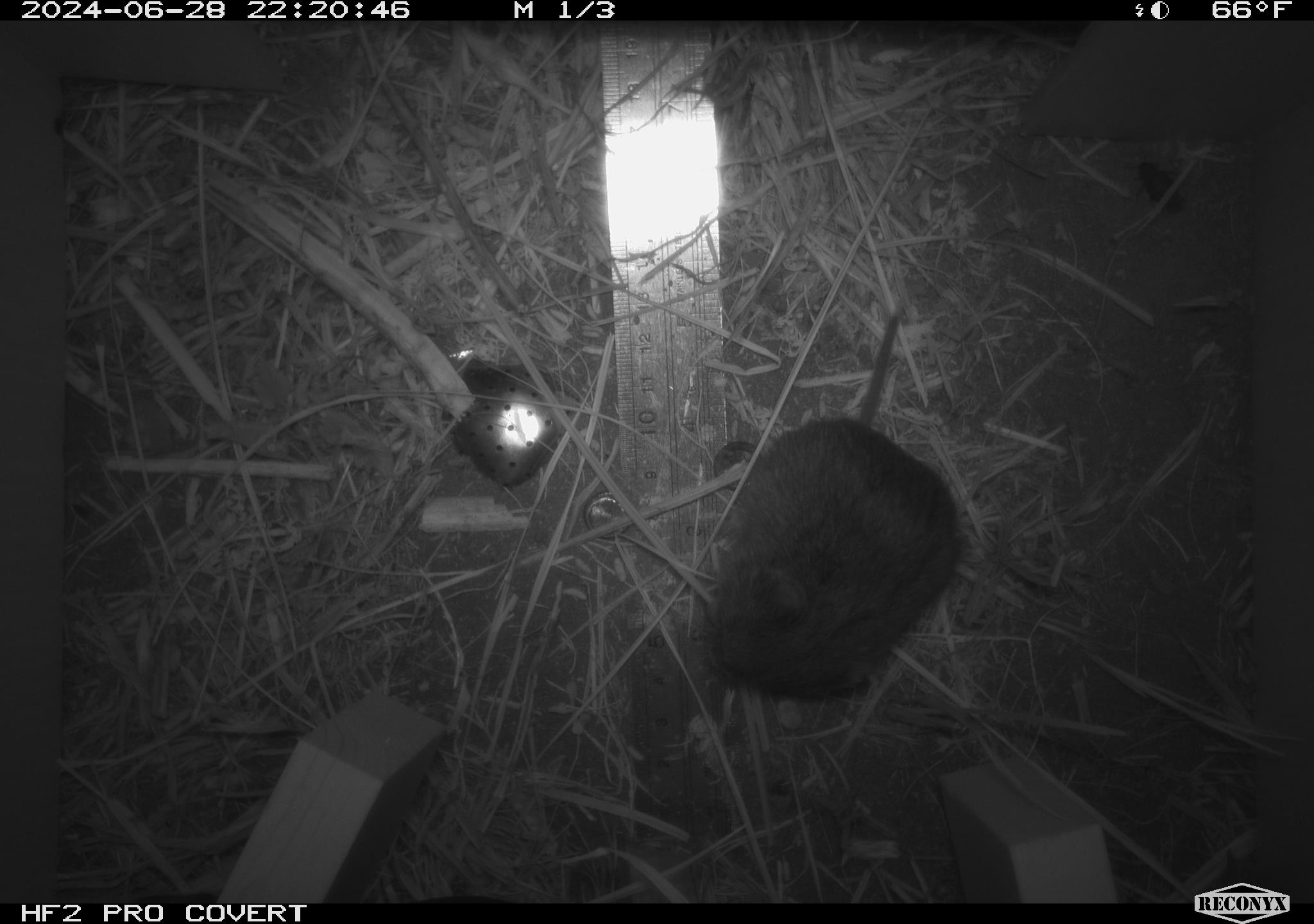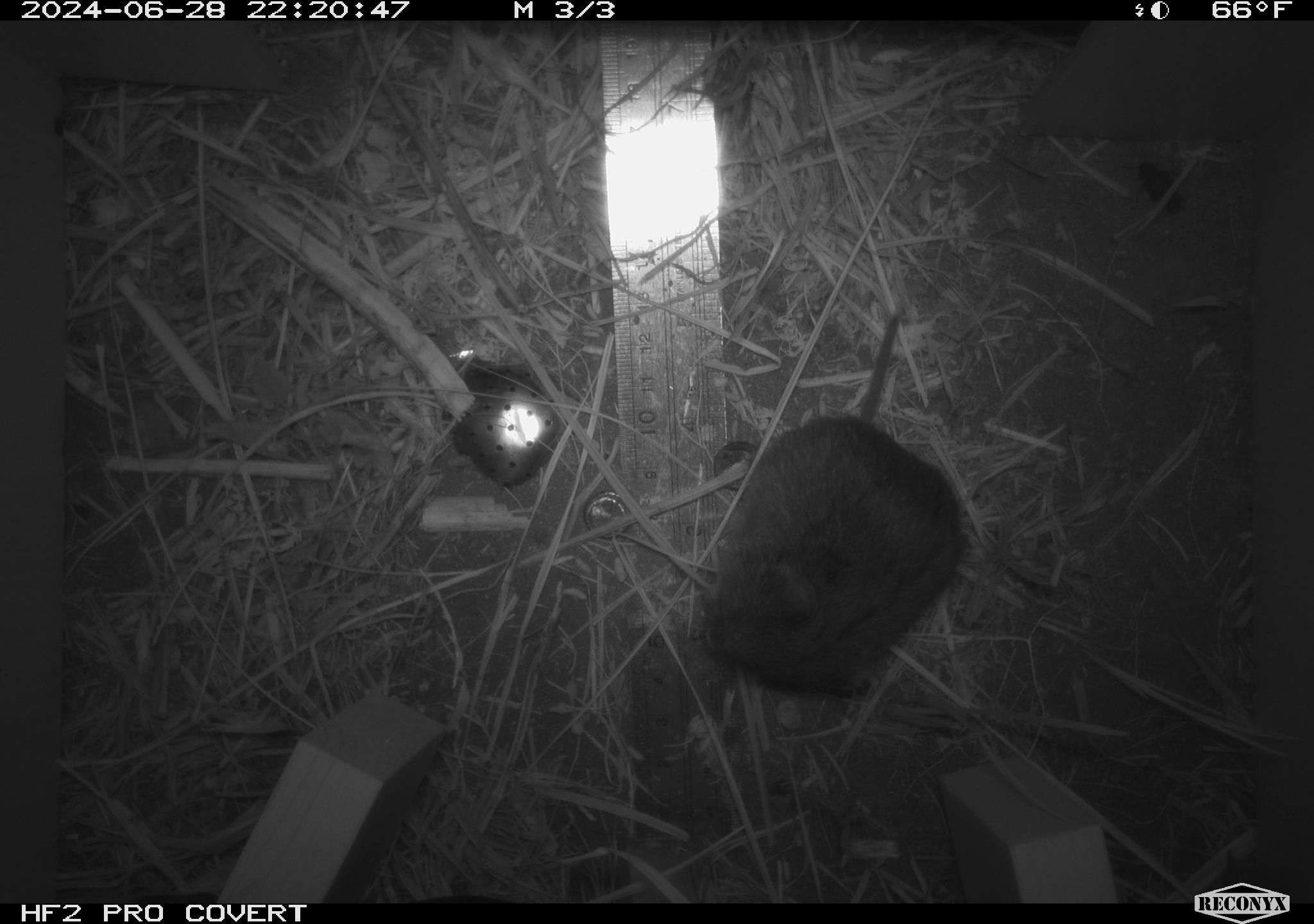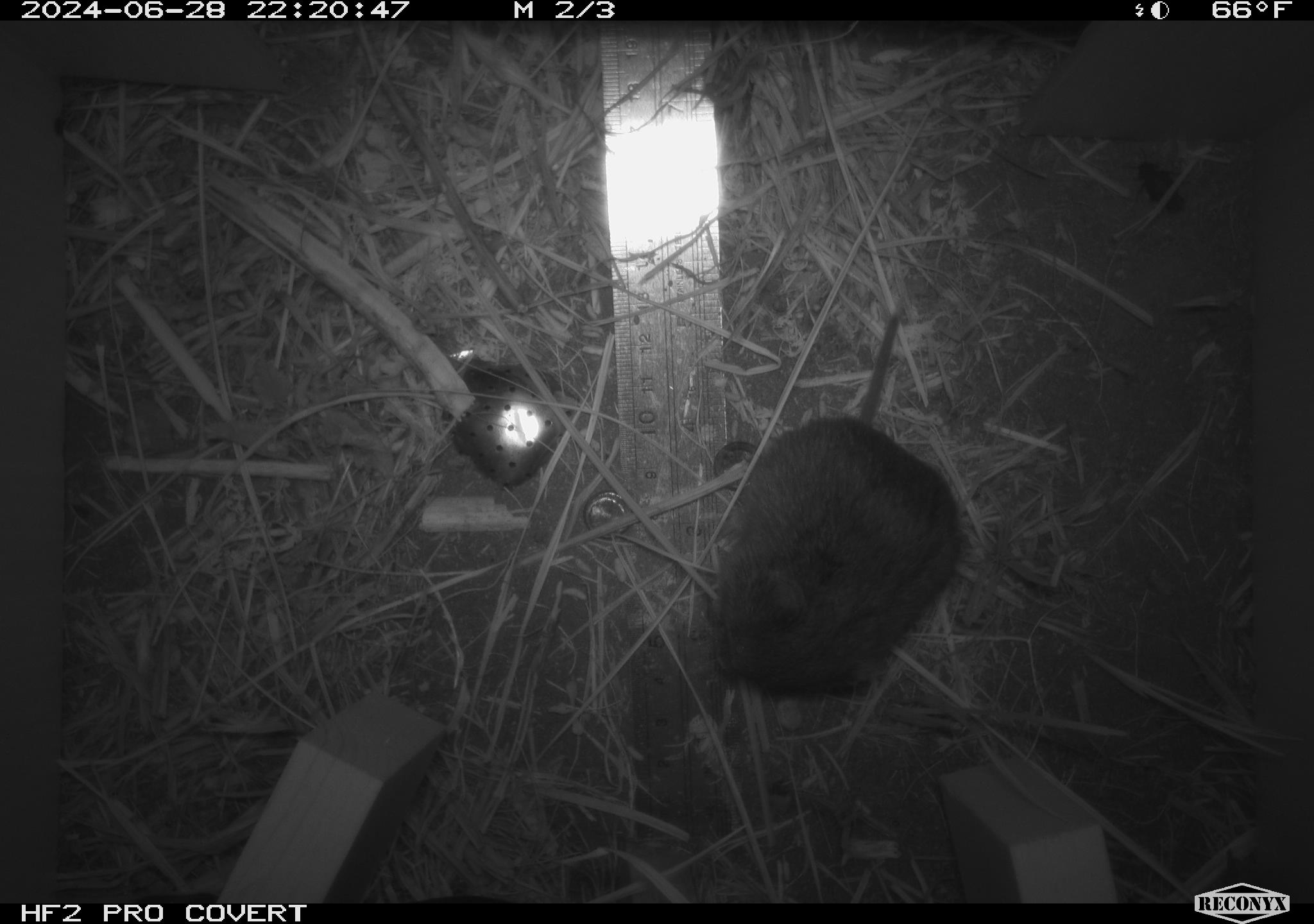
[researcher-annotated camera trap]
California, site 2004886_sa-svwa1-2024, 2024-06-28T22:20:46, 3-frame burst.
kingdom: Animalia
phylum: Chordata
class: Mammalia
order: Rodentia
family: Cricetidae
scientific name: Arvicolinae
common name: voles, lemmings, and muskrats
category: arvicolinae subfamily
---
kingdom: Animalia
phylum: Arthropoda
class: Insecta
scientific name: Insecta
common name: insect